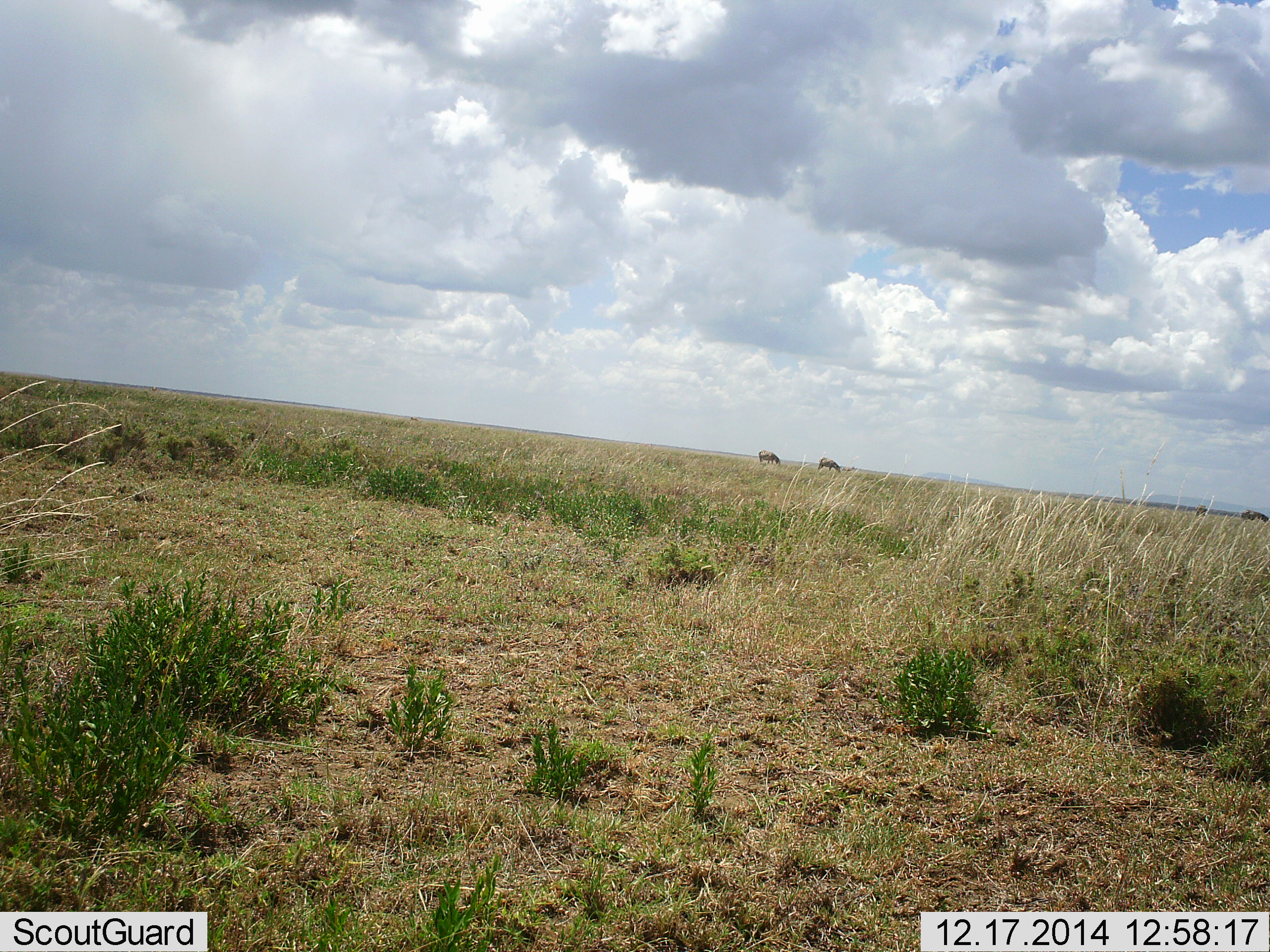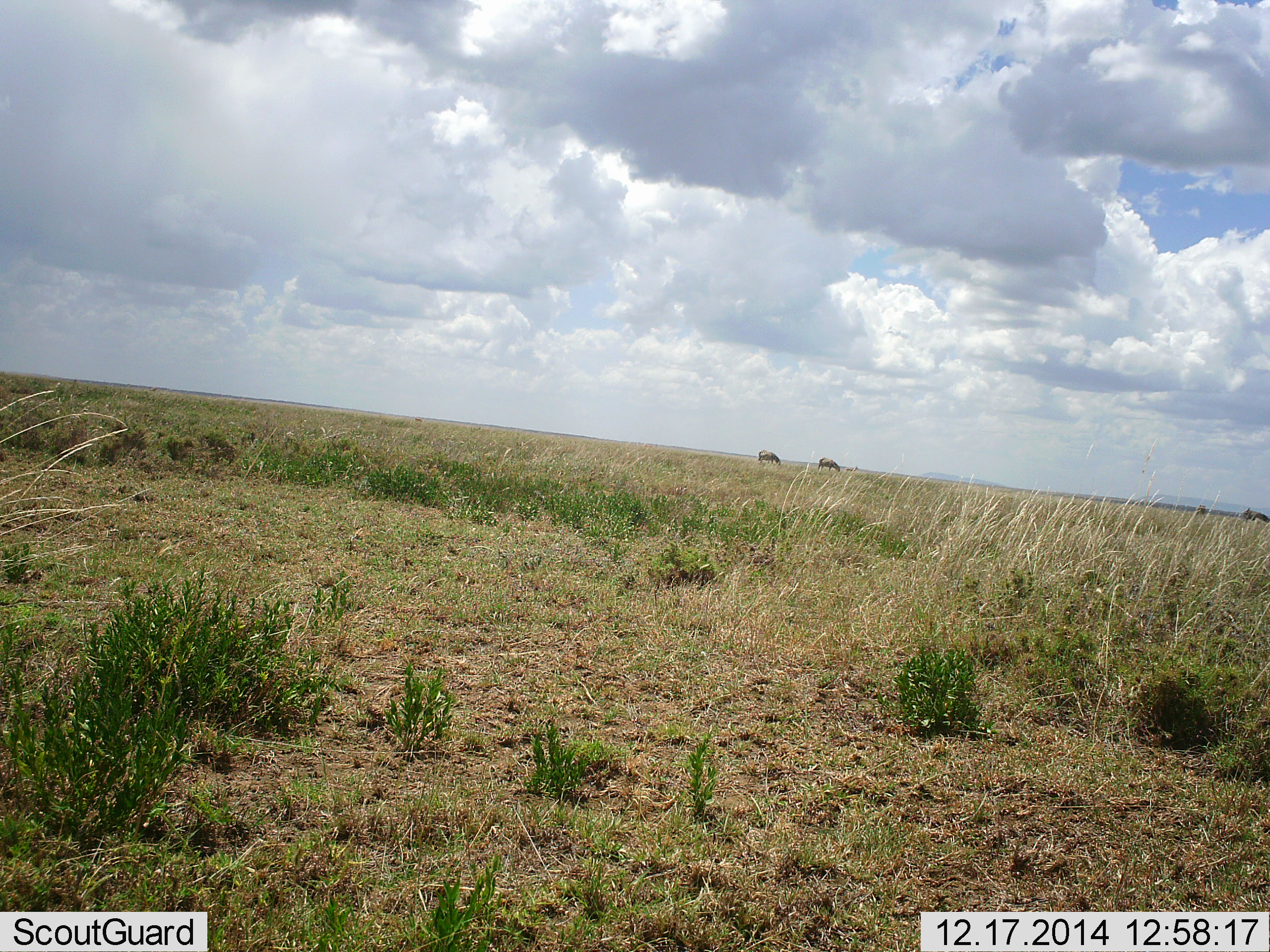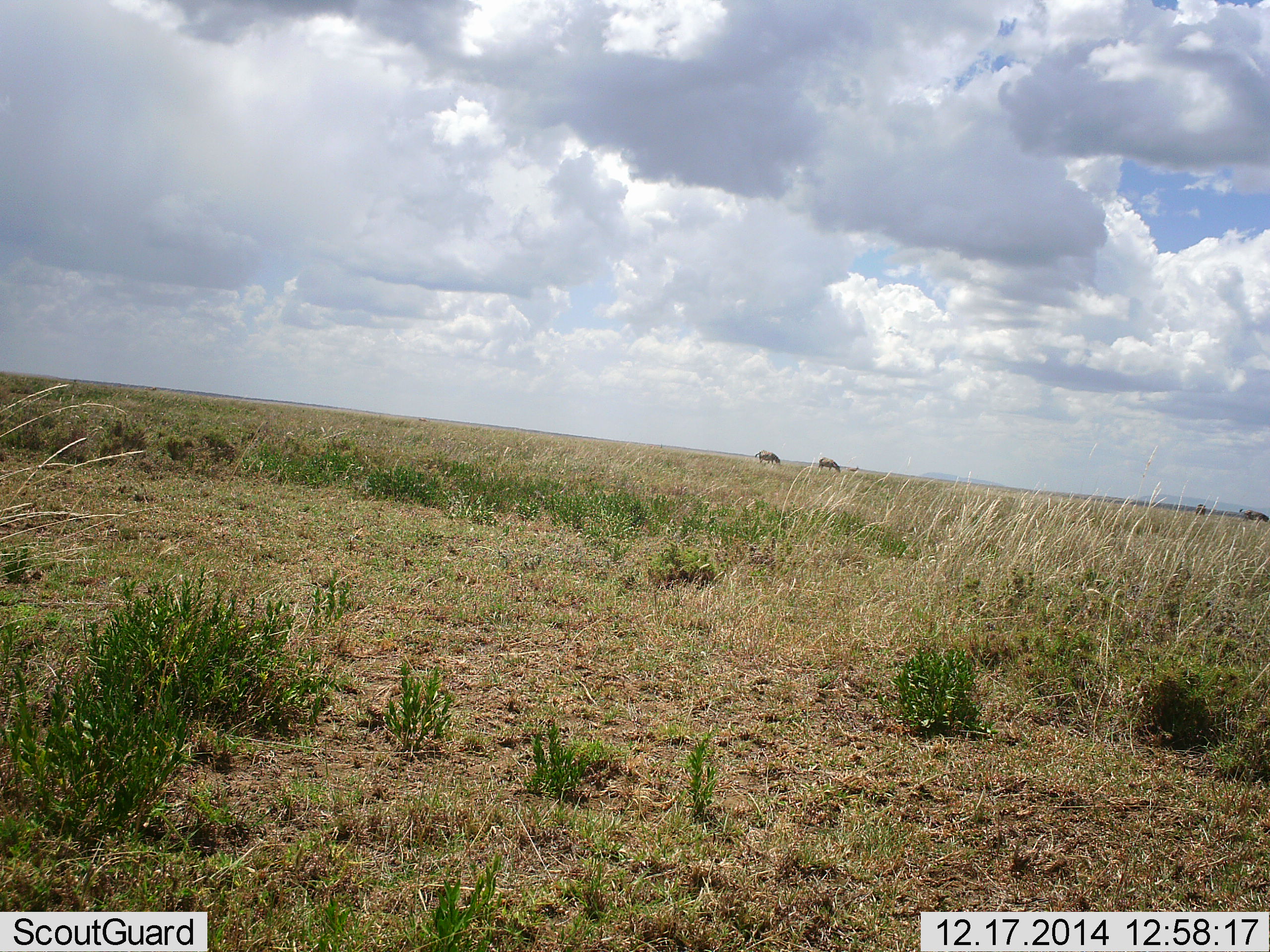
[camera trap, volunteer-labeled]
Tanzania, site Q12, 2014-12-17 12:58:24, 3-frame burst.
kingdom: Animalia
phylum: Chordata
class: Mammalia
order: Perissodactyla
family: Equidae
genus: Equus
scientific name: Equus quagga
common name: plains zebra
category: zebra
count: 3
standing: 27%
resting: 0%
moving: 0%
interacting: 0%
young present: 0%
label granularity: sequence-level